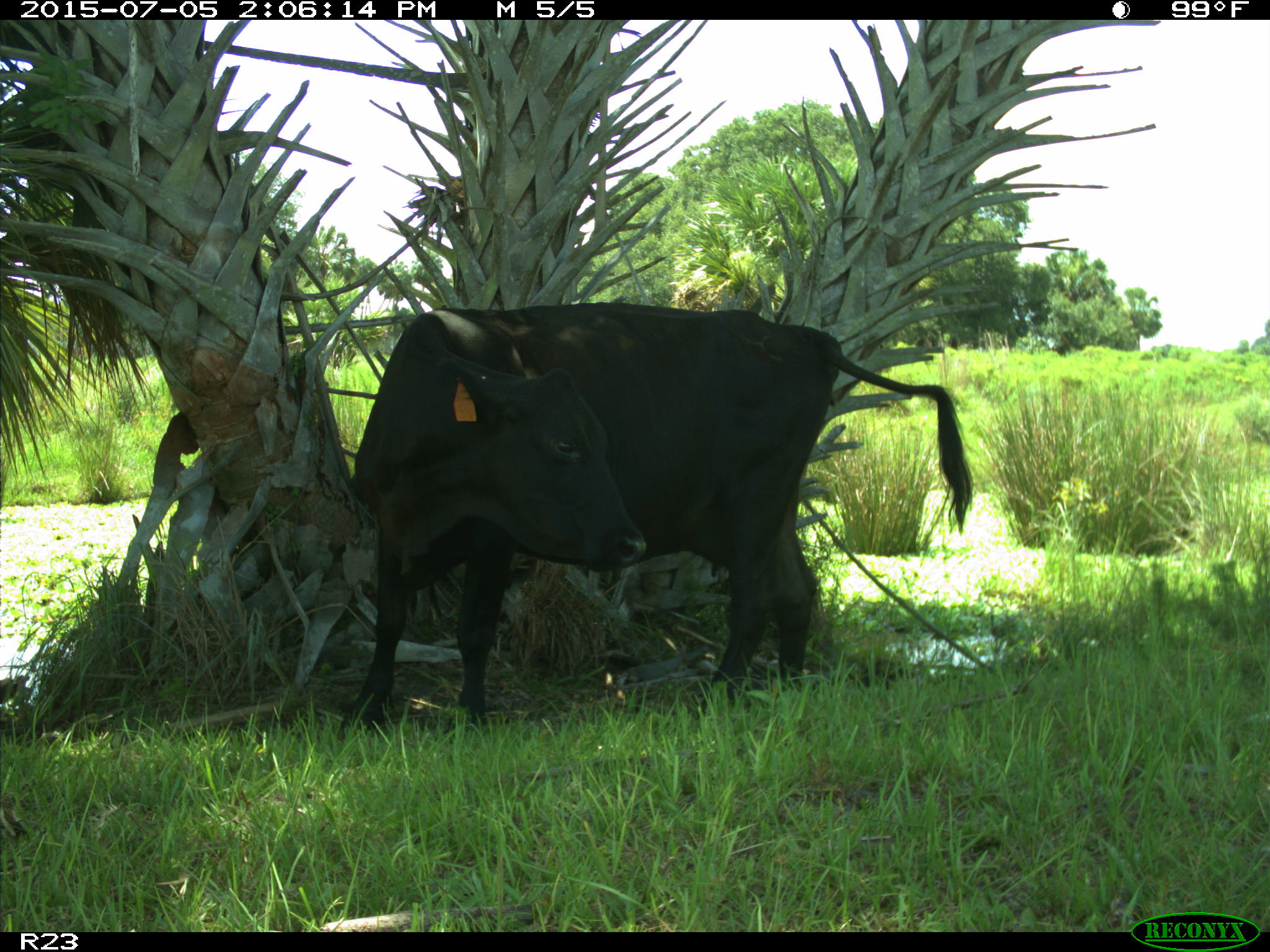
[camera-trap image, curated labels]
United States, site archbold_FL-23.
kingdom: Animalia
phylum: Chordata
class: Mammalia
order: Artiodactyla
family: Bovidae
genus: Bos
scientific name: Bos taurus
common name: domestic cow